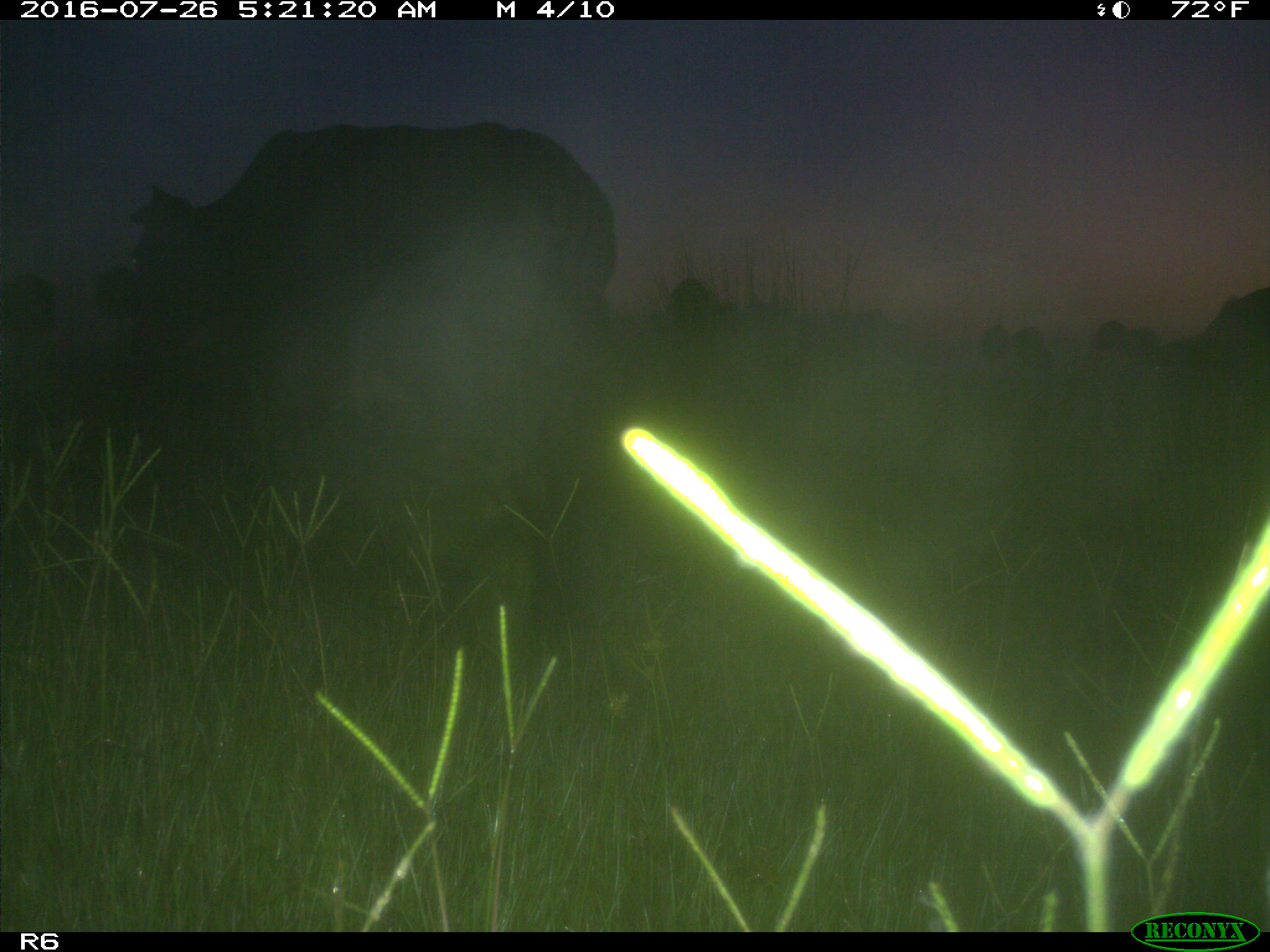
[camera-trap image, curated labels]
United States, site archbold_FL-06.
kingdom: Animalia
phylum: Chordata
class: Mammalia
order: Artiodactyla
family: Bovidae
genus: Bos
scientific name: Bos taurus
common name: domestic cow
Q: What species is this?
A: Bos taurus (domestic cow).